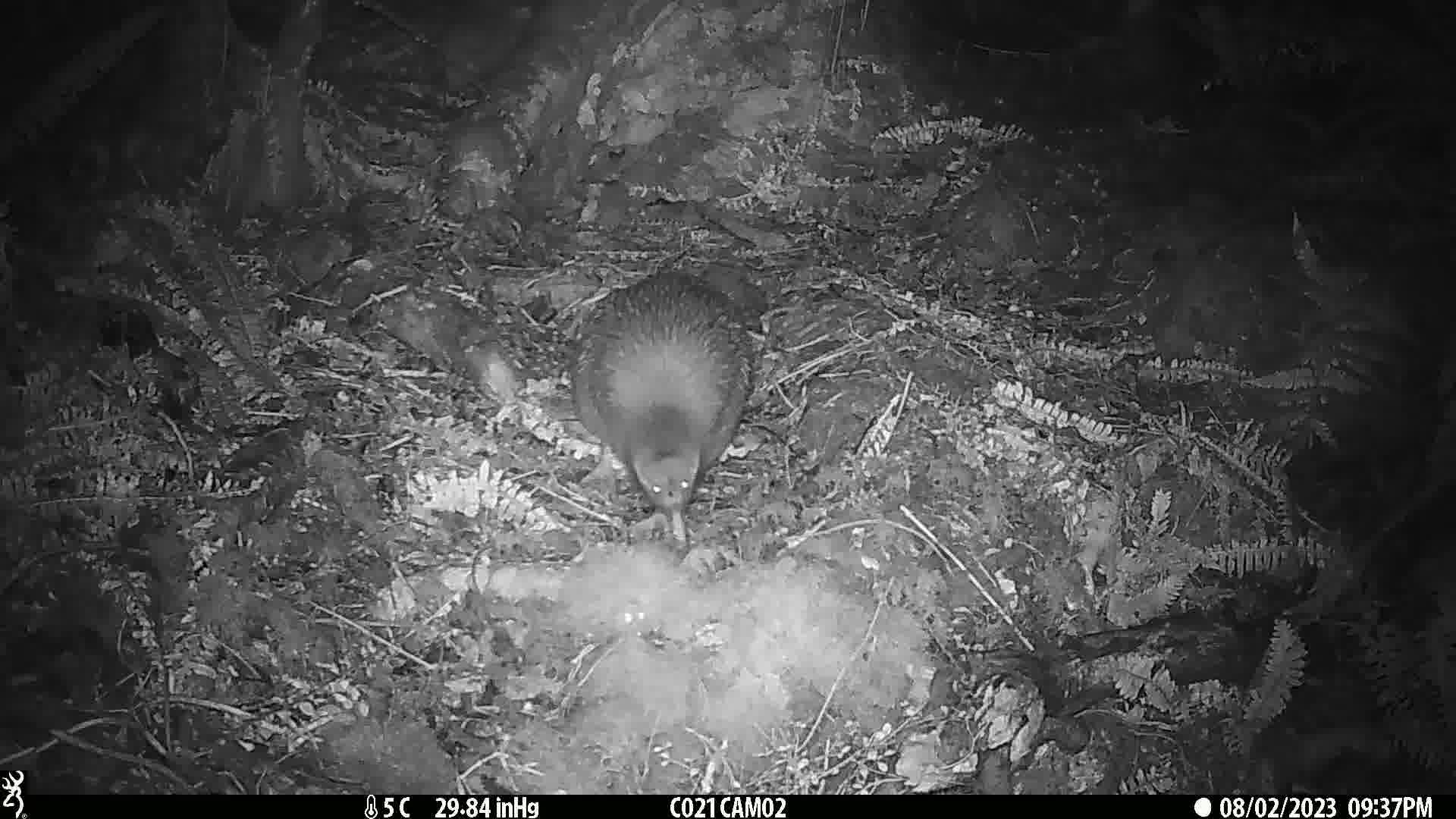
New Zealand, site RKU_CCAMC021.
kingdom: Animalia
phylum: Chordata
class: Aves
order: Apterygiformes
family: Apterygidae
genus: Apteryx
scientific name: Apteryx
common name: kiwi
Kiwi (Apteryx).